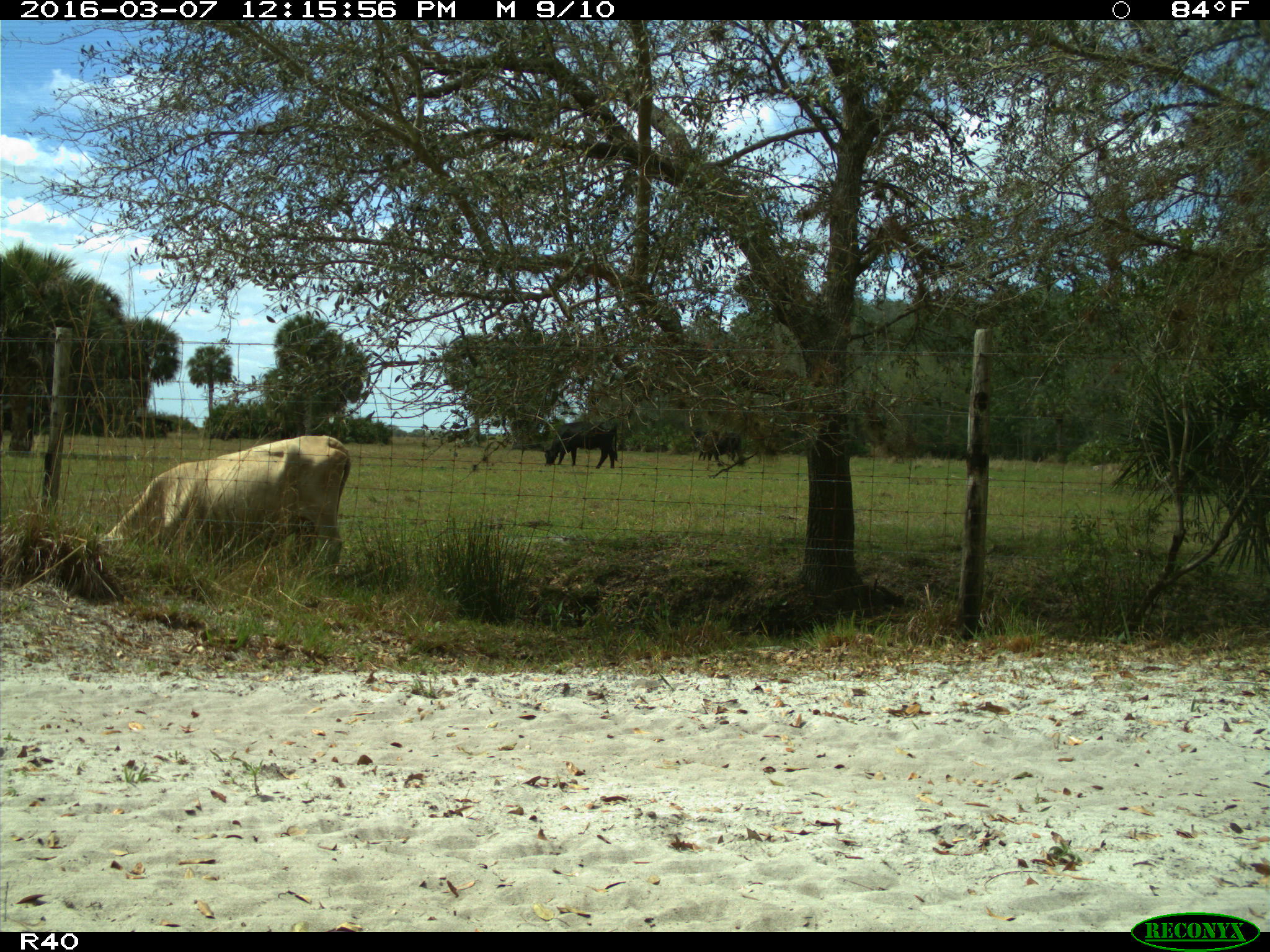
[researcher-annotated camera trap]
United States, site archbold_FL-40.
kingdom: Animalia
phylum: Chordata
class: Mammalia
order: Artiodactyla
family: Bovidae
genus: Bos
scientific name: Bos taurus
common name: domestic cow